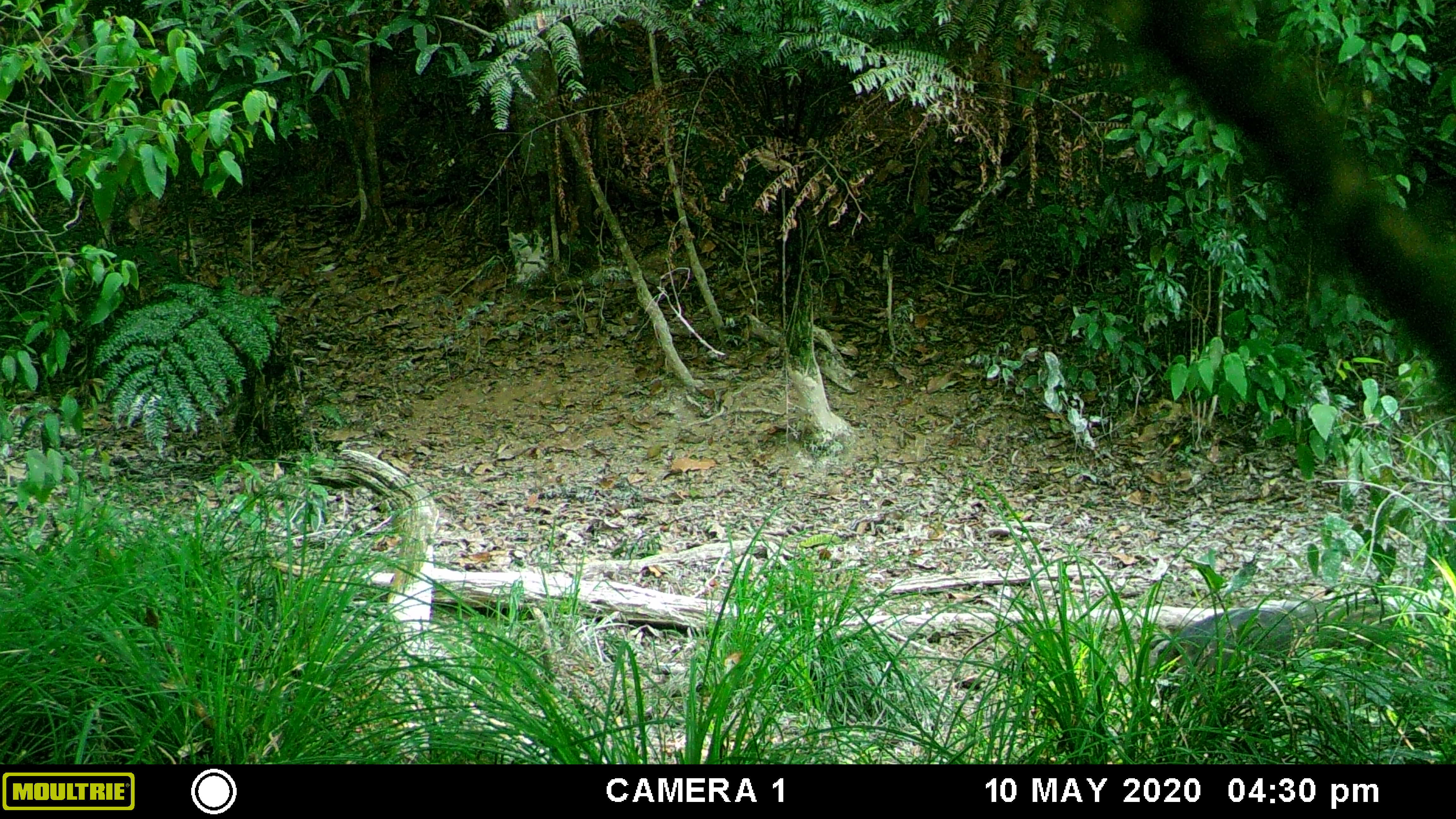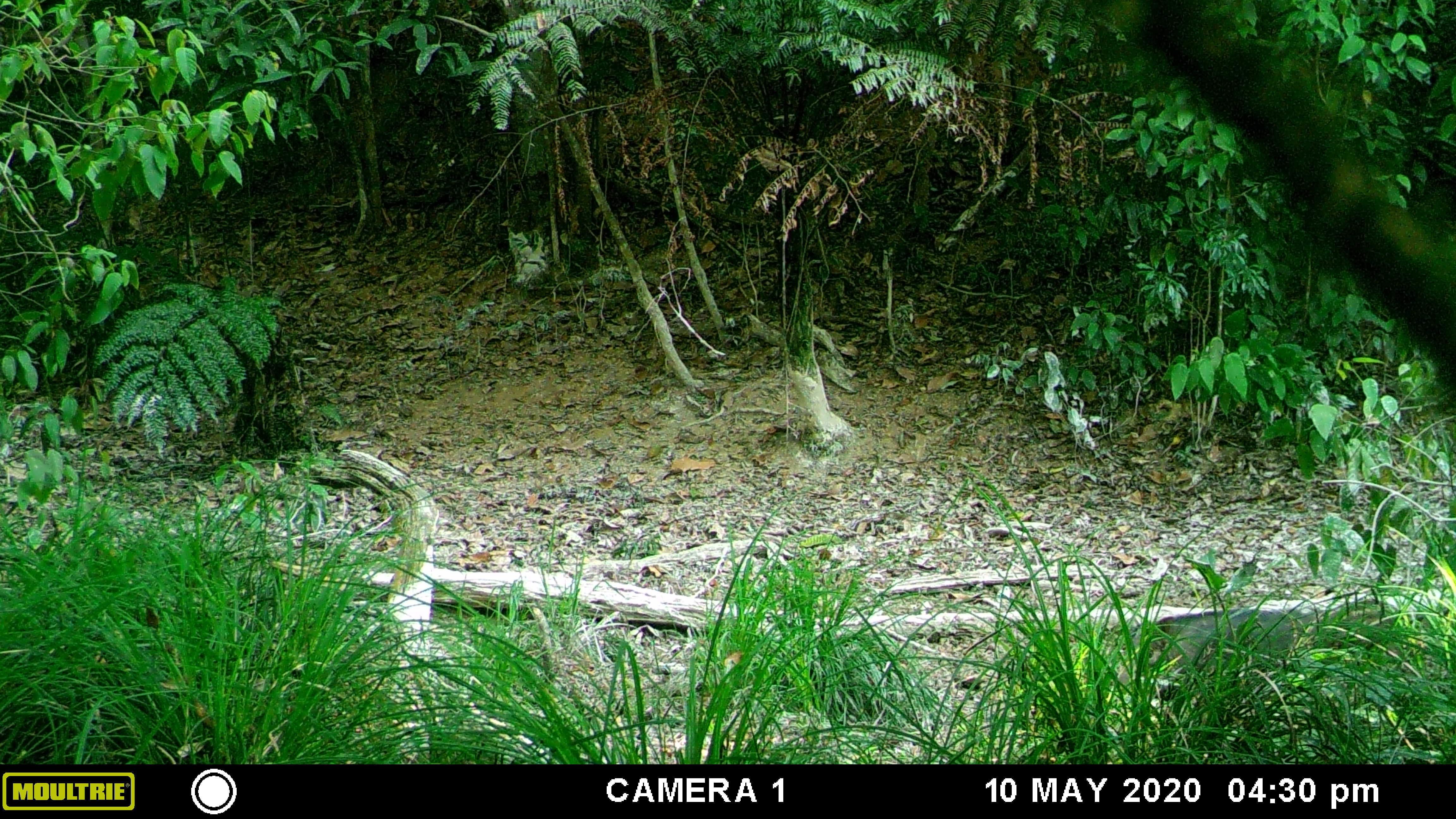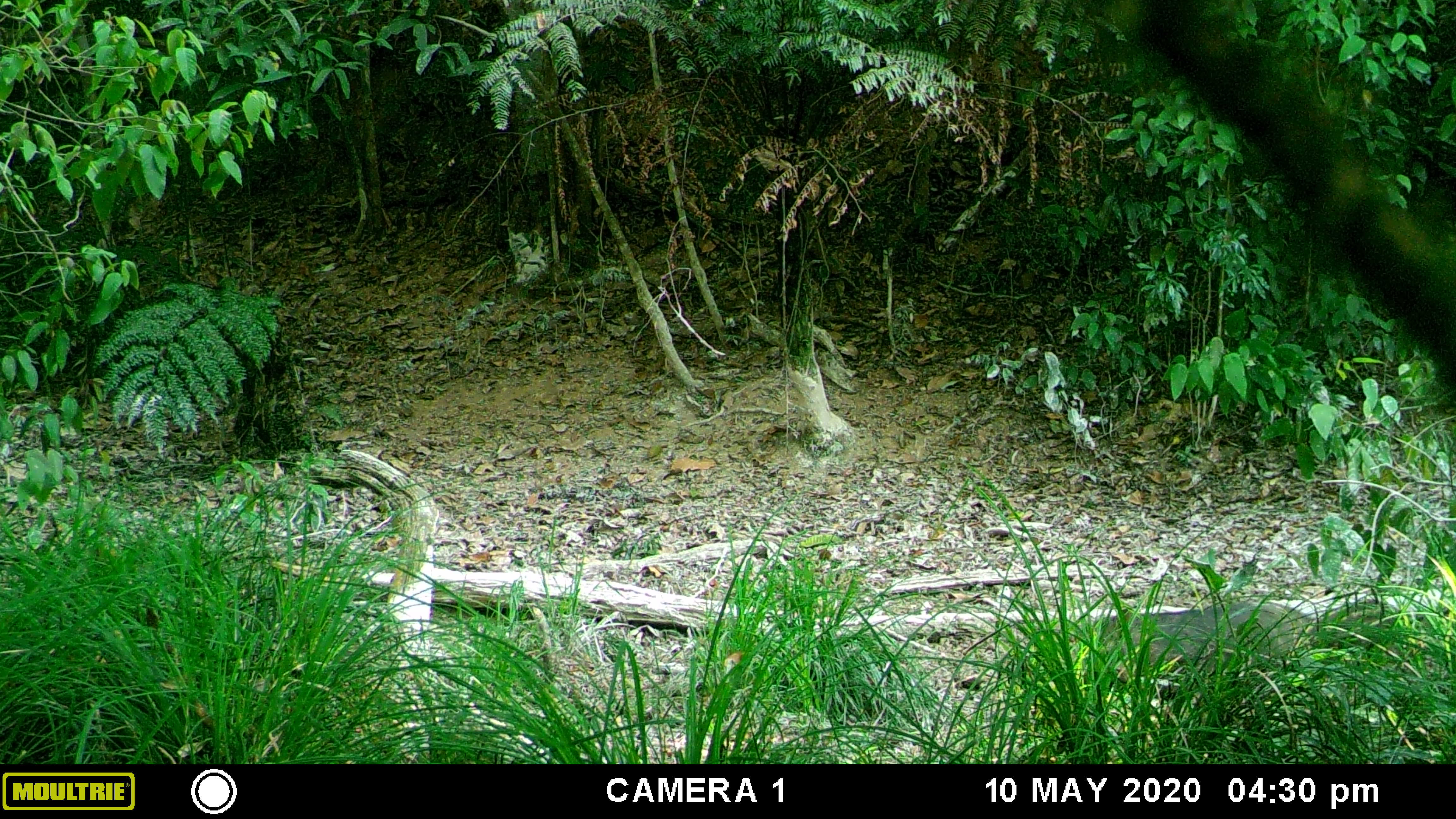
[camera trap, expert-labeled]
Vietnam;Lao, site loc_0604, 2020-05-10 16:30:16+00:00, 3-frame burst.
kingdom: Animalia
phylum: Chordata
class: Mammalia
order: Artiodactyla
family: Suidae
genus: Sus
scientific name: Sus scrofa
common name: eurasian wild pig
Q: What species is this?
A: Eurasian wild pig (Sus scrofa).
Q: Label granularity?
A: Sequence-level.